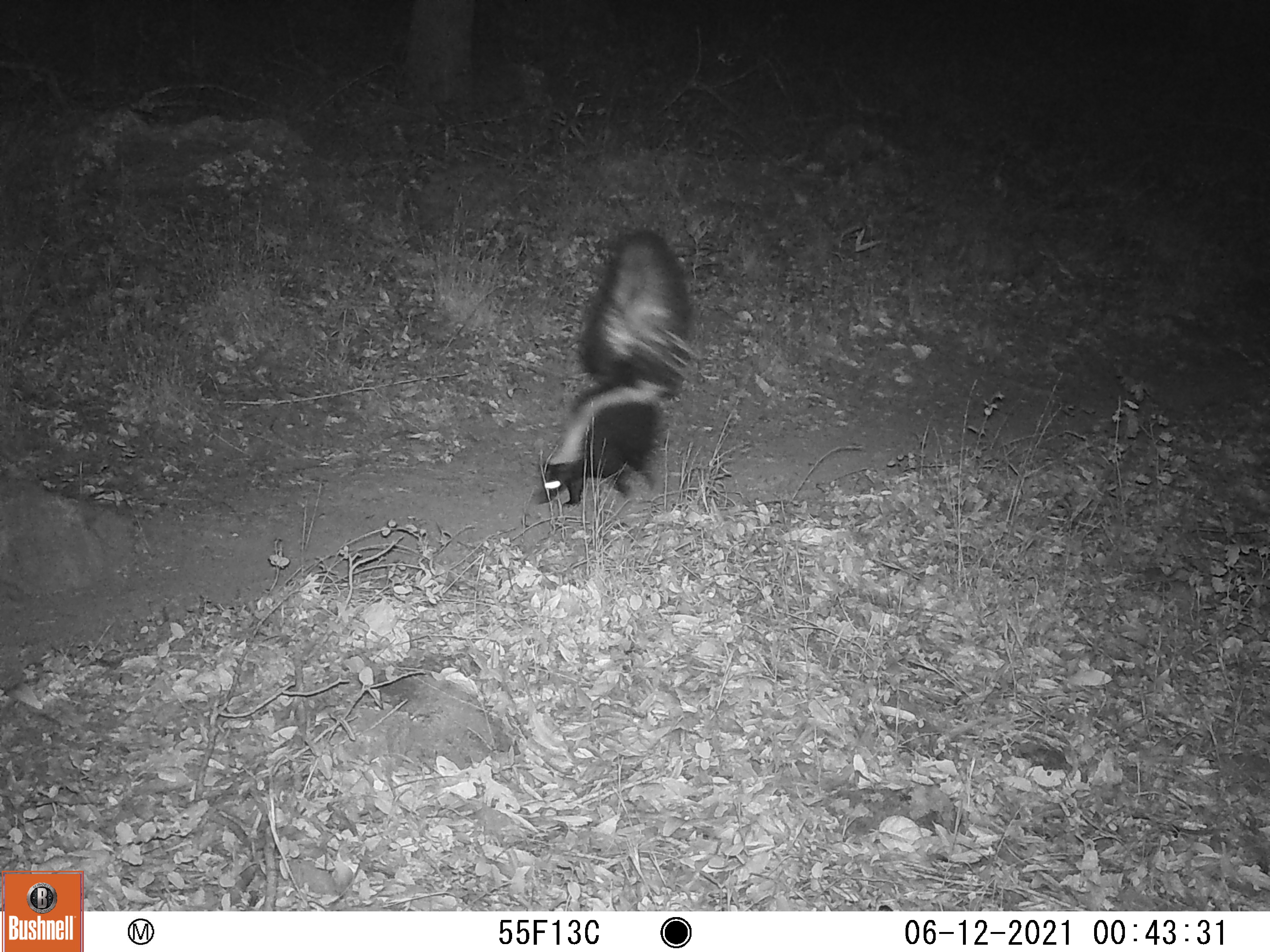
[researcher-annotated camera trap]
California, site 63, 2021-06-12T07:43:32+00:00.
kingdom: Animalia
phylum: Chordata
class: Mammalia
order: Carnivora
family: Mephitidae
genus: Mephitis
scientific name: Mephitis mephitis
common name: striped skunk